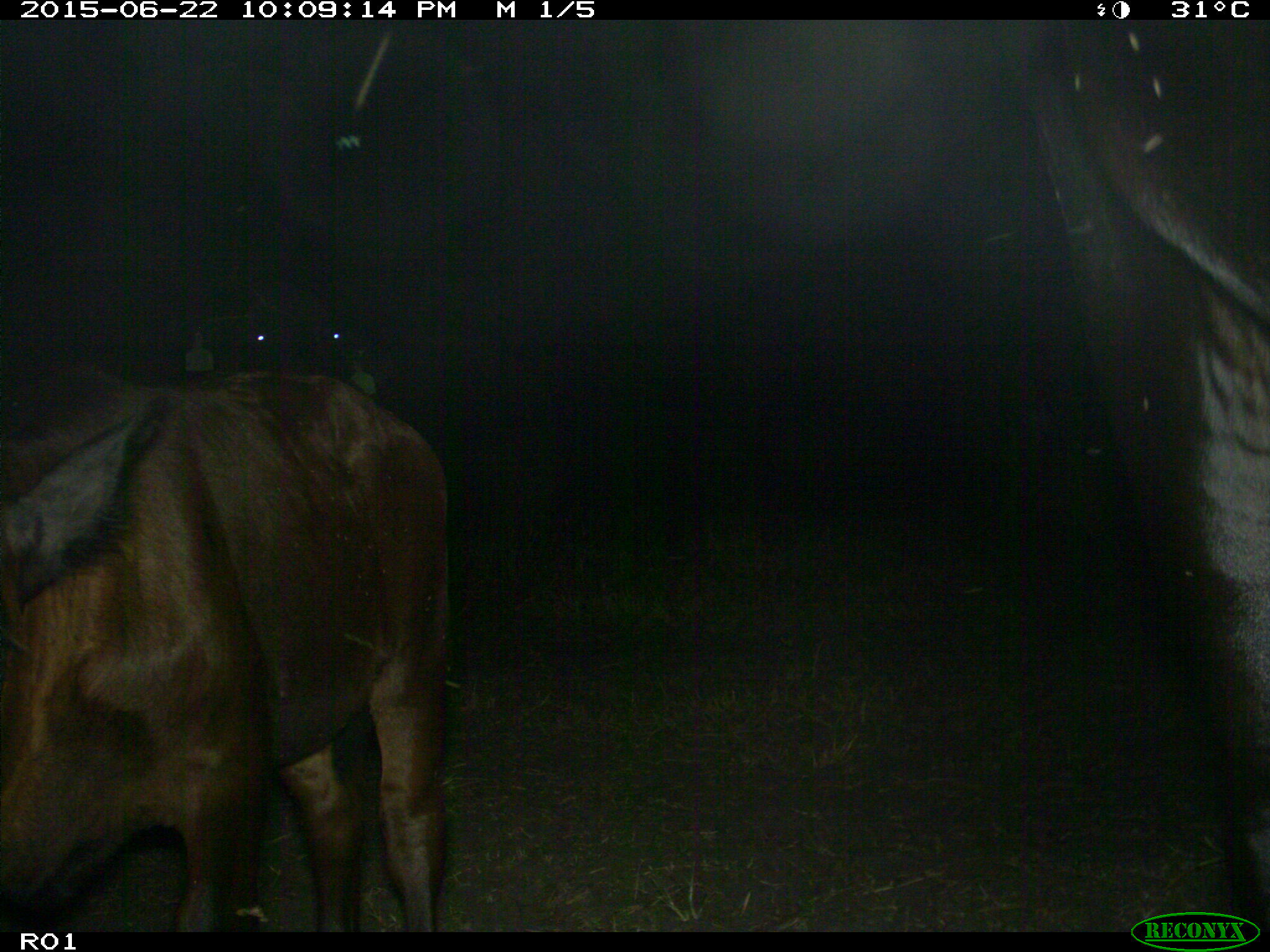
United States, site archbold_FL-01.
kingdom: Animalia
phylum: Chordata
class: Mammalia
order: Artiodactyla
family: Bovidae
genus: Bos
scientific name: Bos taurus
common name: domestic cow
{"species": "Bos taurus (domestic cow)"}